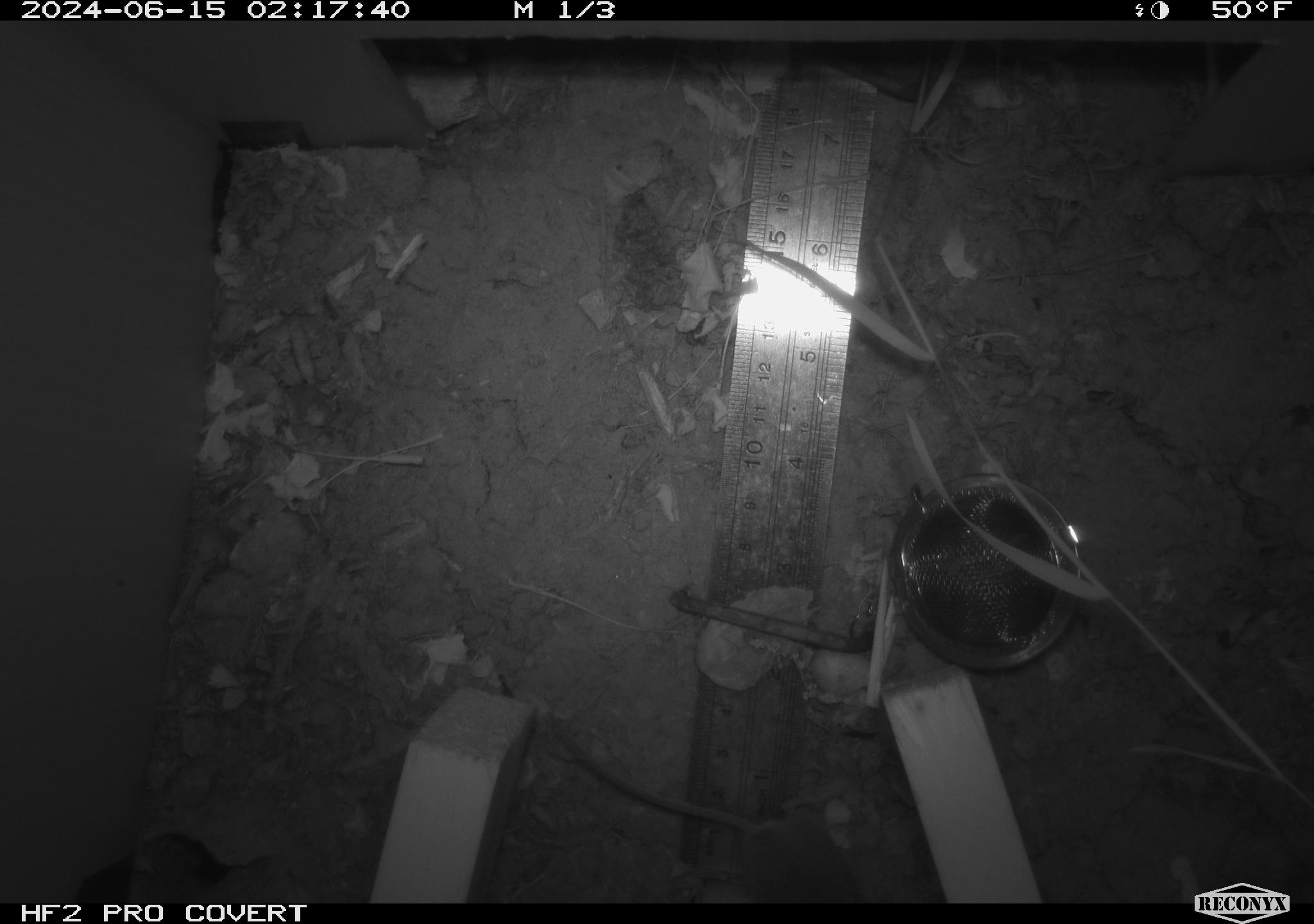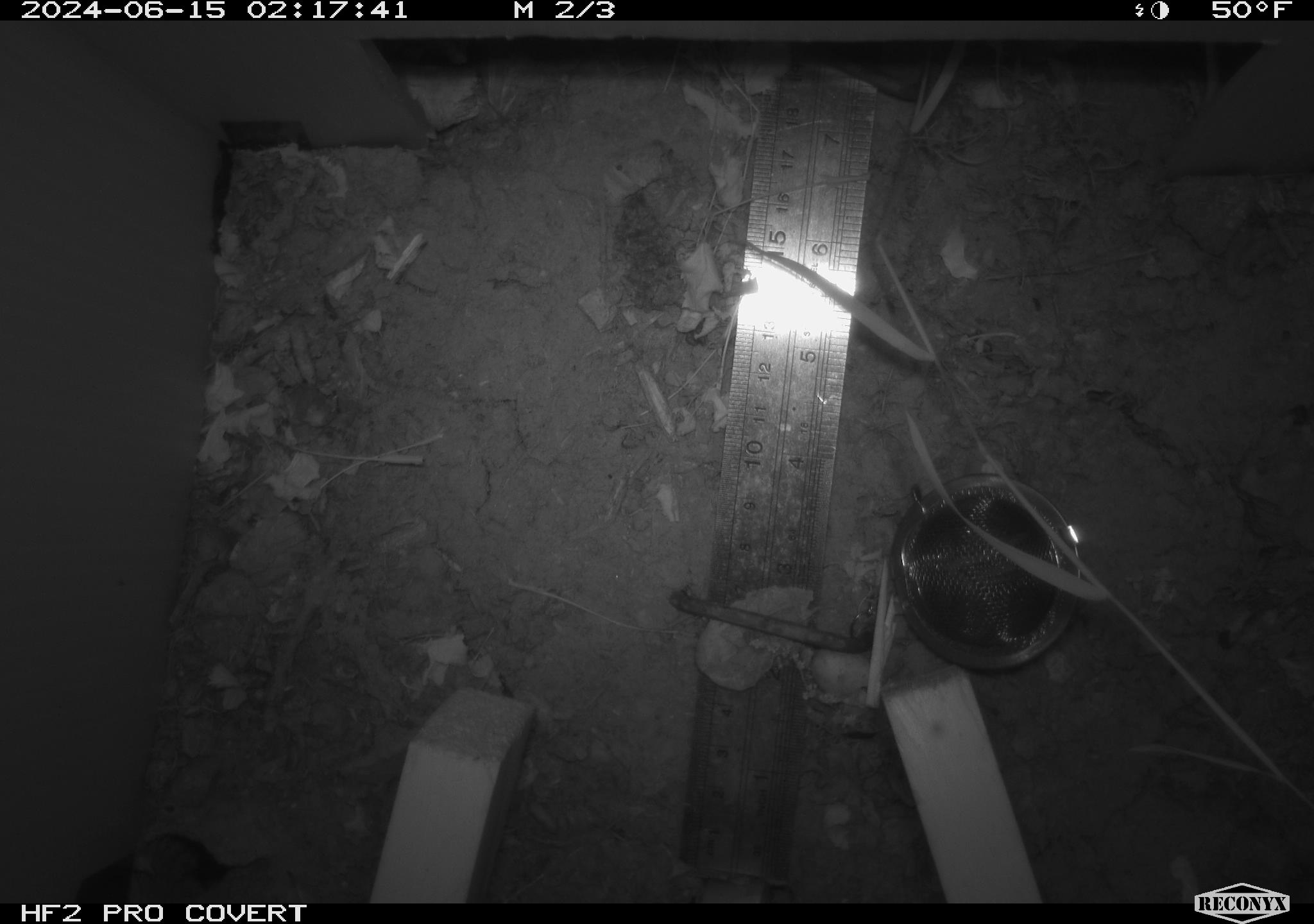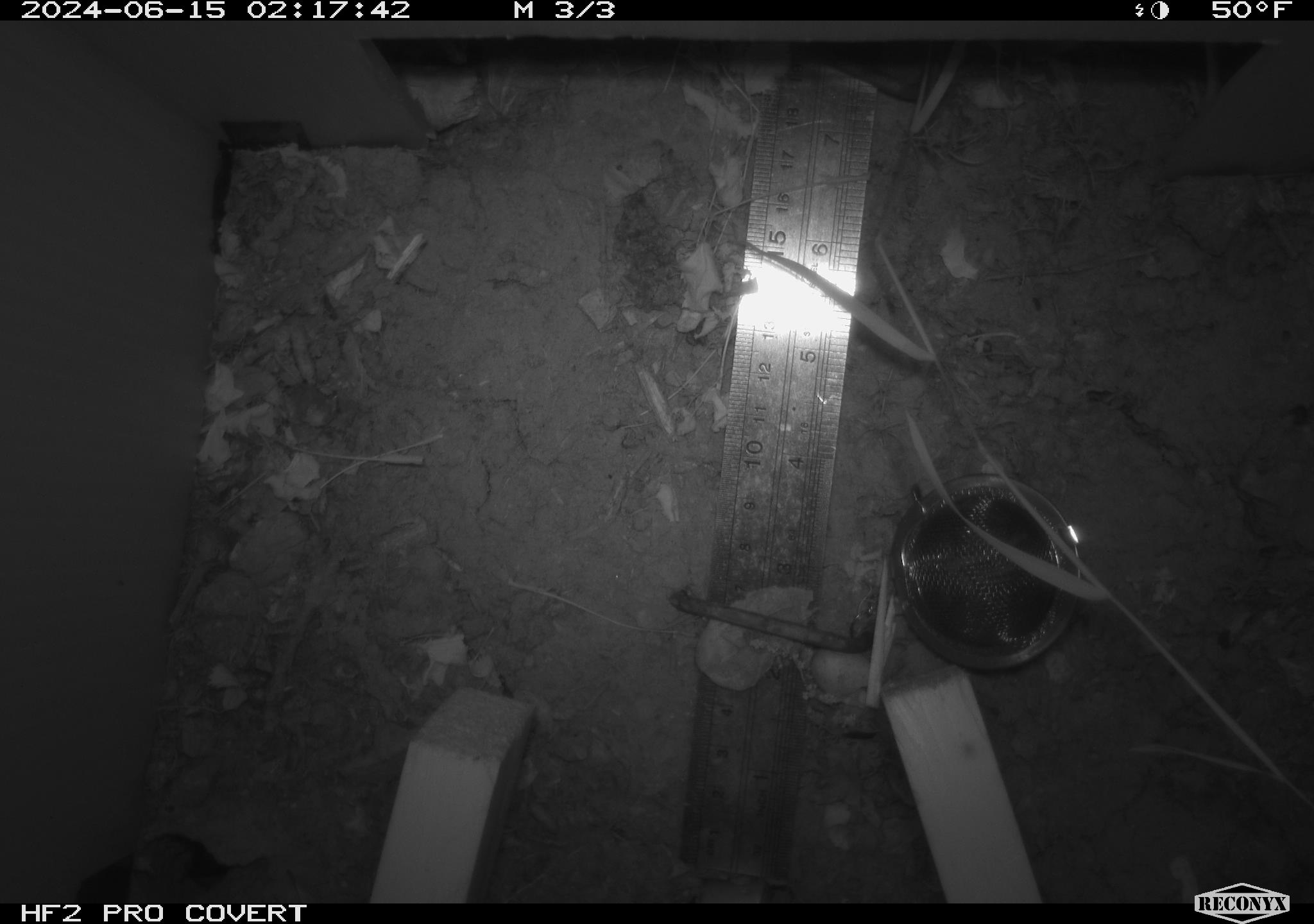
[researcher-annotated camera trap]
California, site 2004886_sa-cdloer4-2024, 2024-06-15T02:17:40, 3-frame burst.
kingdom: Animalia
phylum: Chordata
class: Mammalia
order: Rodentia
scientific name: Rodentia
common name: rodent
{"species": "rodent (Rodentia)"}